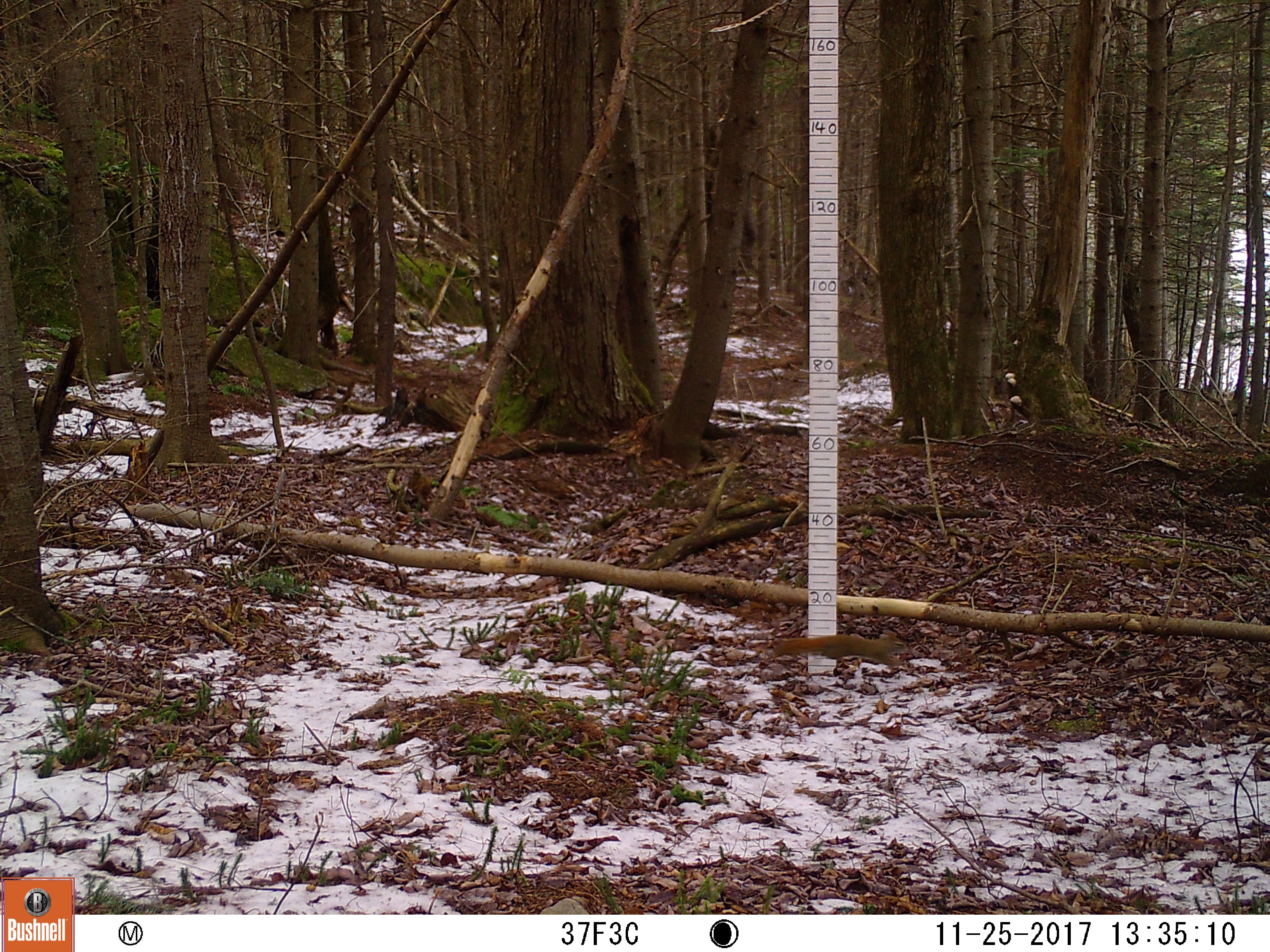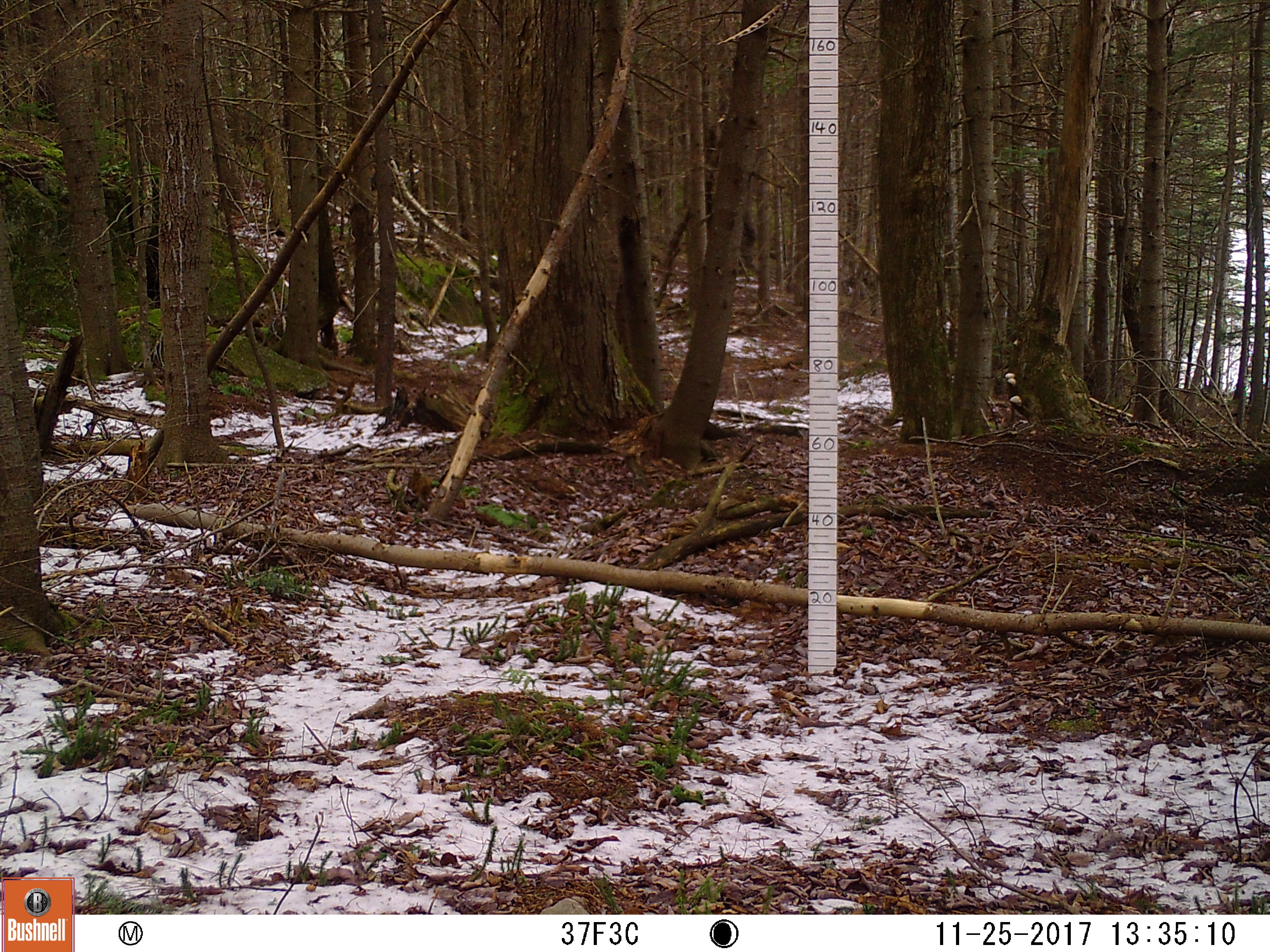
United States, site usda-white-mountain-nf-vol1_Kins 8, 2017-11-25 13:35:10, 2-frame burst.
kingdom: Animalia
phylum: Chordata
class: Mammalia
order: Rodentia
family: Sciuridae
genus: Tamiasciurus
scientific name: Tamiasciurus hudsonicus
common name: red squirrel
Red squirrel (Tamiasciurus hudsonicus).